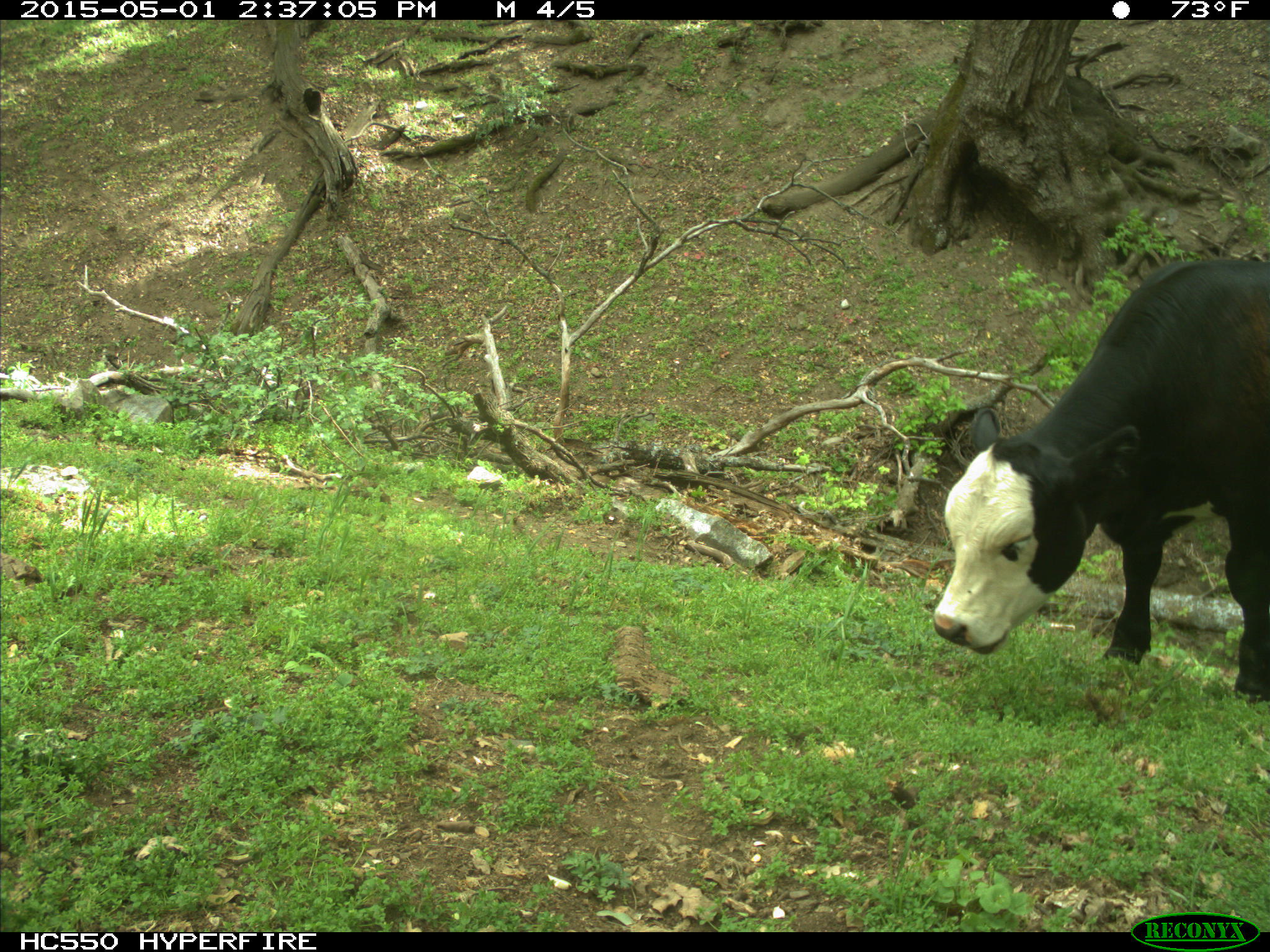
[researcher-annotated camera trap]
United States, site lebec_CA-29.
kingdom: Animalia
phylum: Chordata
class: Mammalia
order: Artiodactyla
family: Bovidae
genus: Bos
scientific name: Bos taurus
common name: domestic cow